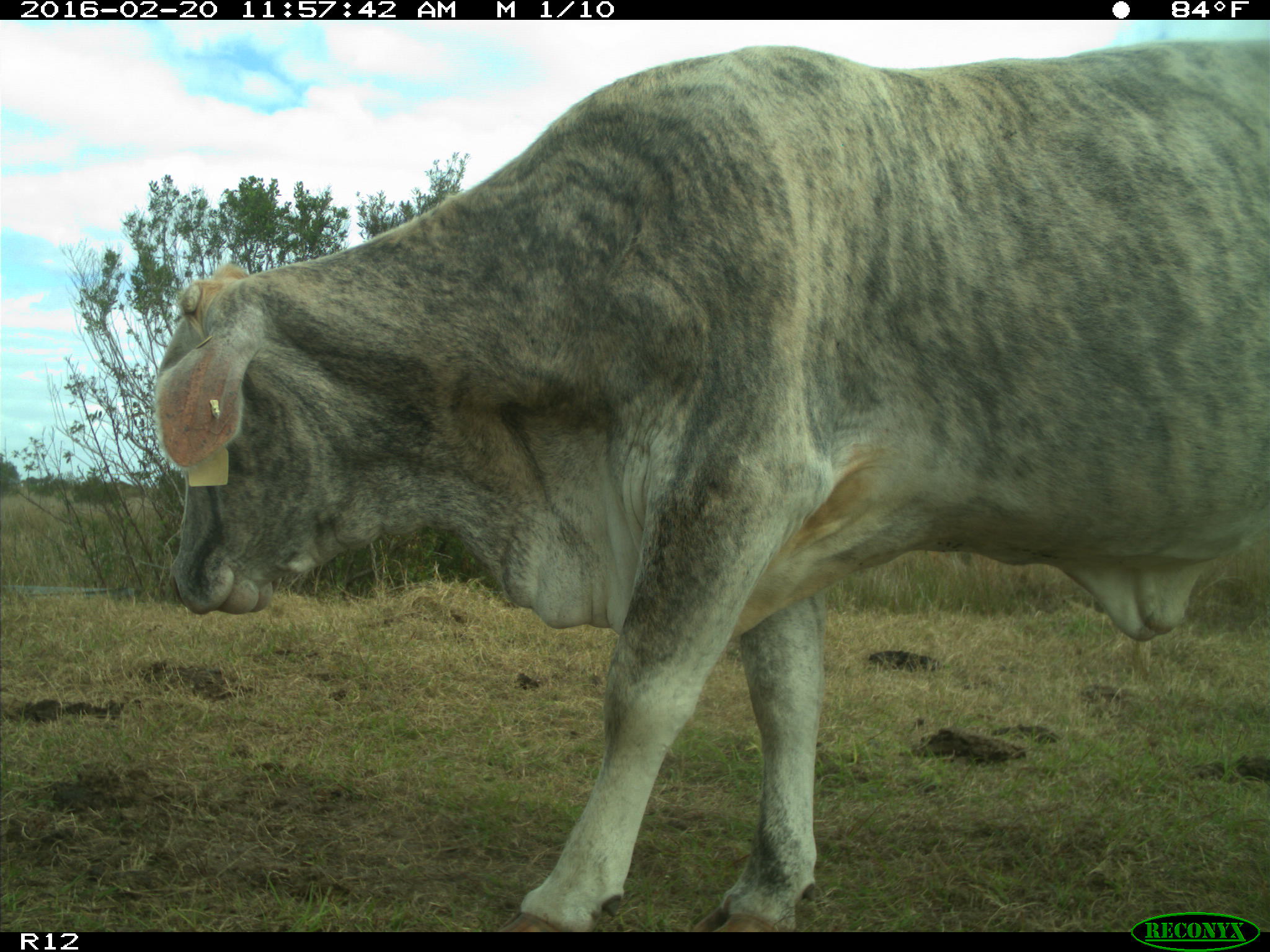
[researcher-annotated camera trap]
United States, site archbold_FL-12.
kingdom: Animalia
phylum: Chordata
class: Mammalia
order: Artiodactyla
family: Bovidae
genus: Bos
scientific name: Bos taurus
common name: domestic cow